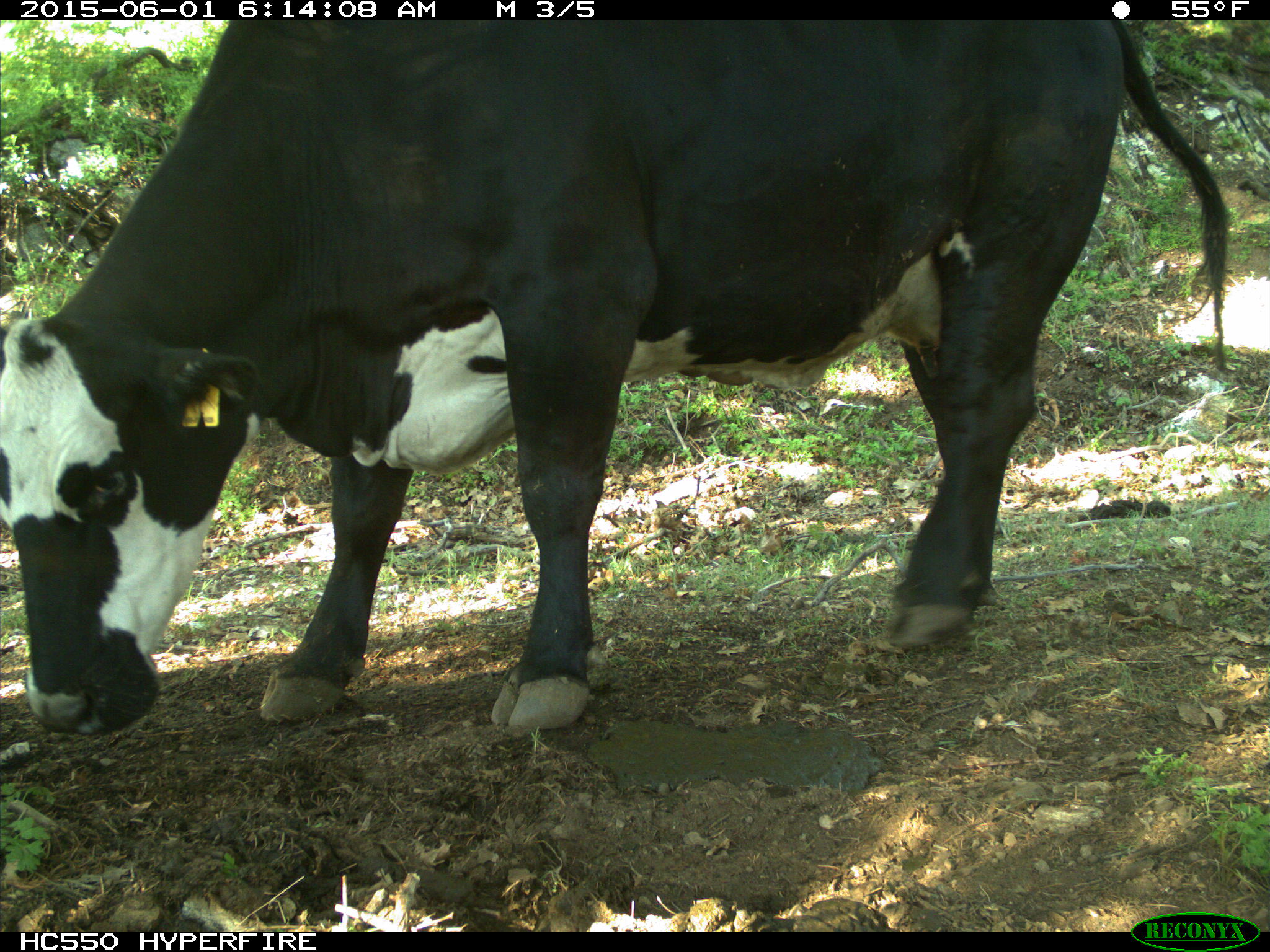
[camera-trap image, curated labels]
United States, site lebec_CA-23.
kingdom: Animalia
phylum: Chordata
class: Mammalia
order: Artiodactyla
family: Bovidae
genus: Bos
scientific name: Bos taurus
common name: domestic cow